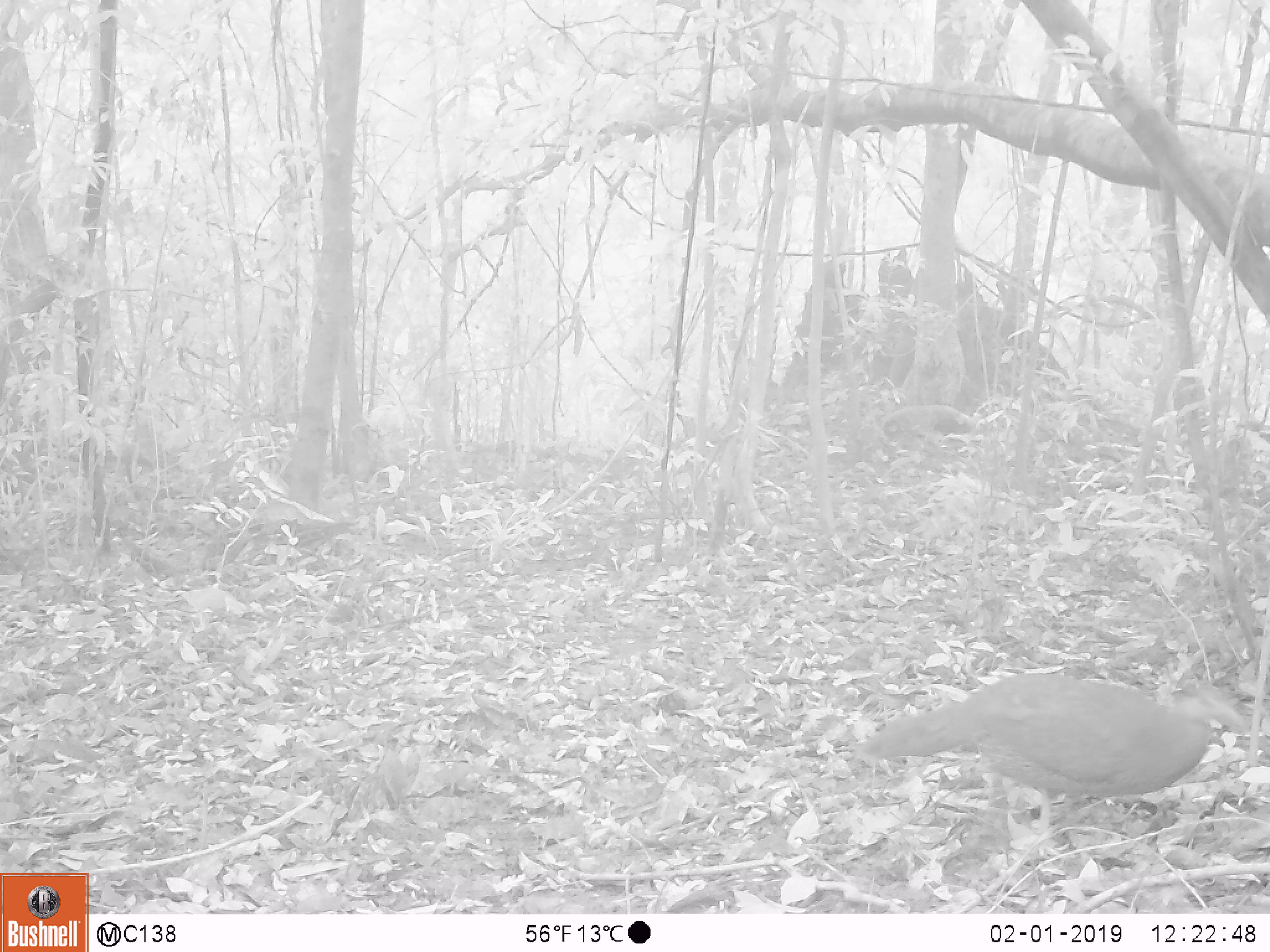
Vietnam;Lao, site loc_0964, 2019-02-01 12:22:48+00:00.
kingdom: Animalia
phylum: Chordata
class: Aves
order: Galliformes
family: Phasianidae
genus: Lophura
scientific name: Lophura nycthemera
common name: silver pheasant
Silver pheasant (Lophura nycthemera). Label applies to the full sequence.